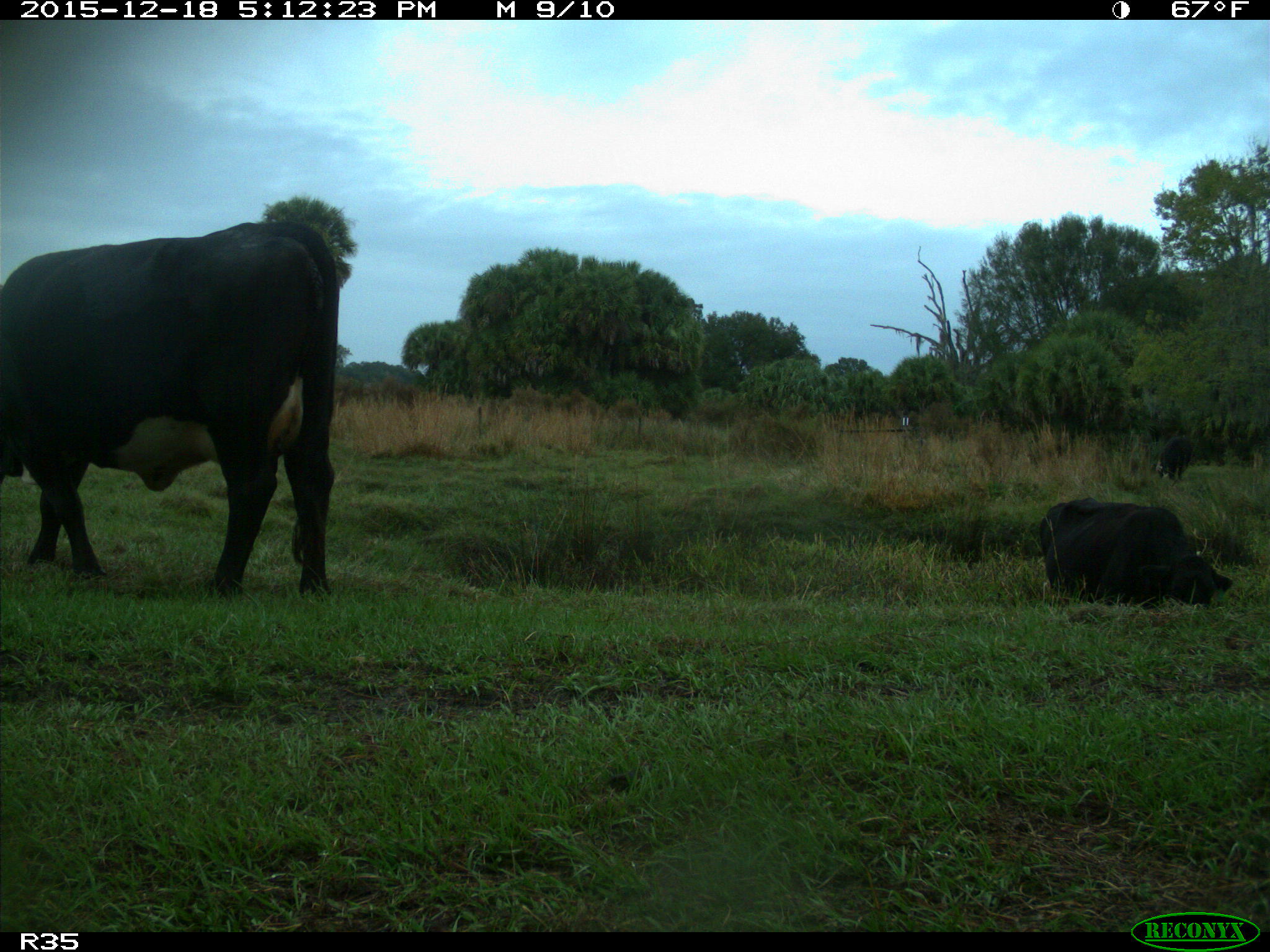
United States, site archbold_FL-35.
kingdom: Animalia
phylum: Chordata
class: Mammalia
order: Artiodactyla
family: Bovidae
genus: Bos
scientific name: Bos taurus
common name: domestic cow